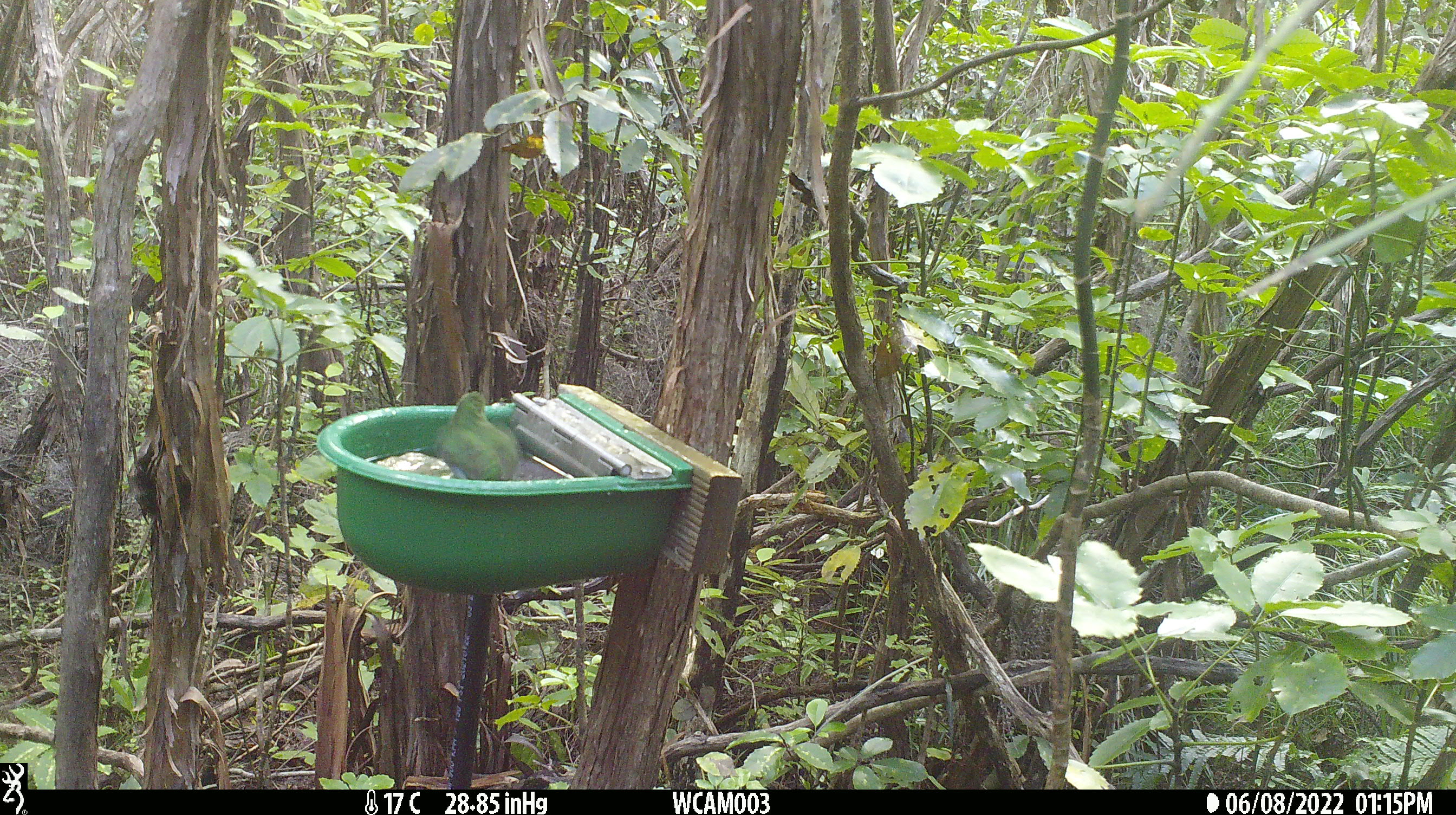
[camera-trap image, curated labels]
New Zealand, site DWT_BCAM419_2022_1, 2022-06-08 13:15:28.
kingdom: Animalia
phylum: Chordata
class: Aves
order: Psittaciformes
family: Psittaculidae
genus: Cyanoramphus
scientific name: Cyanoramphus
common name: parakeet